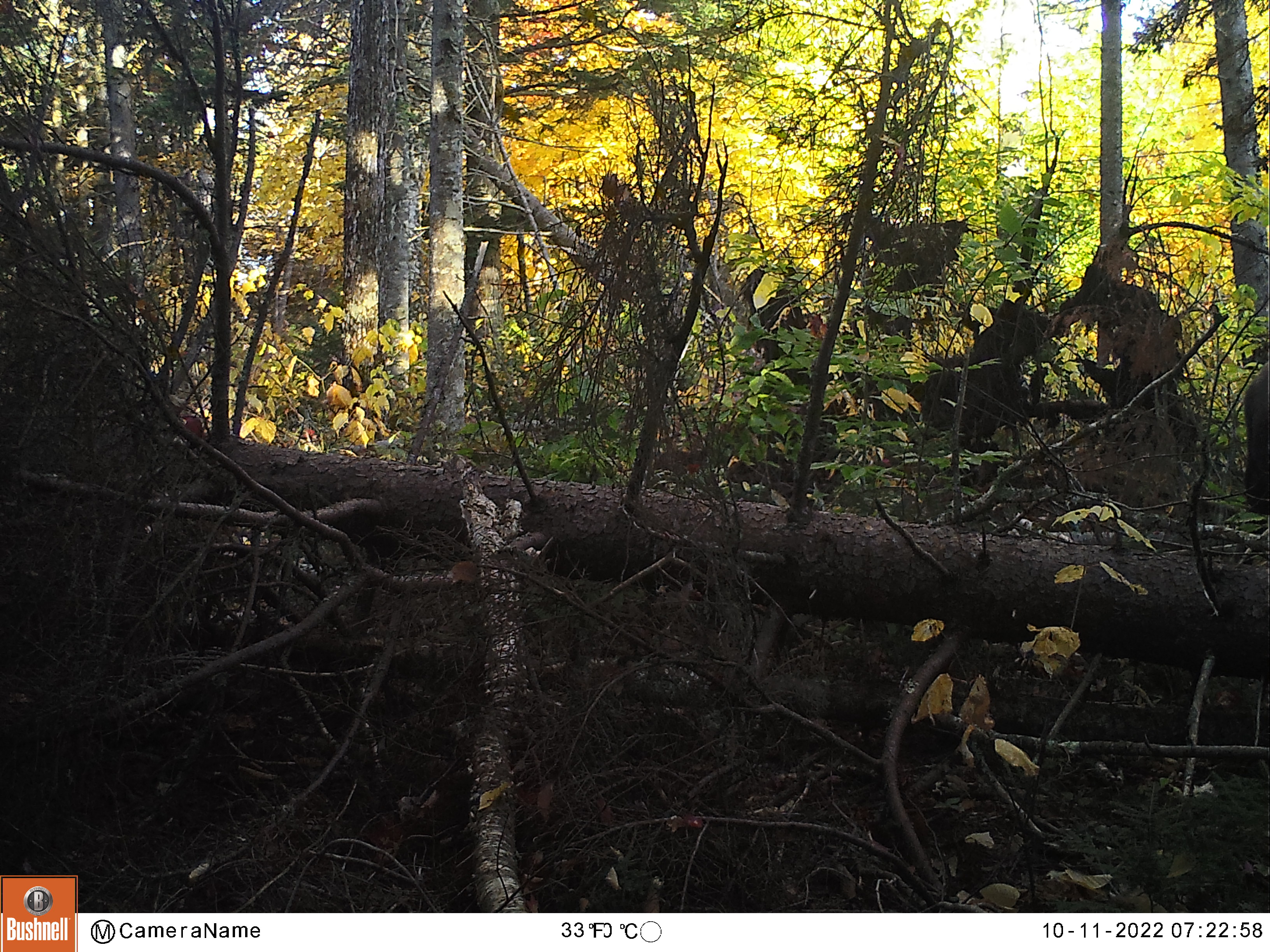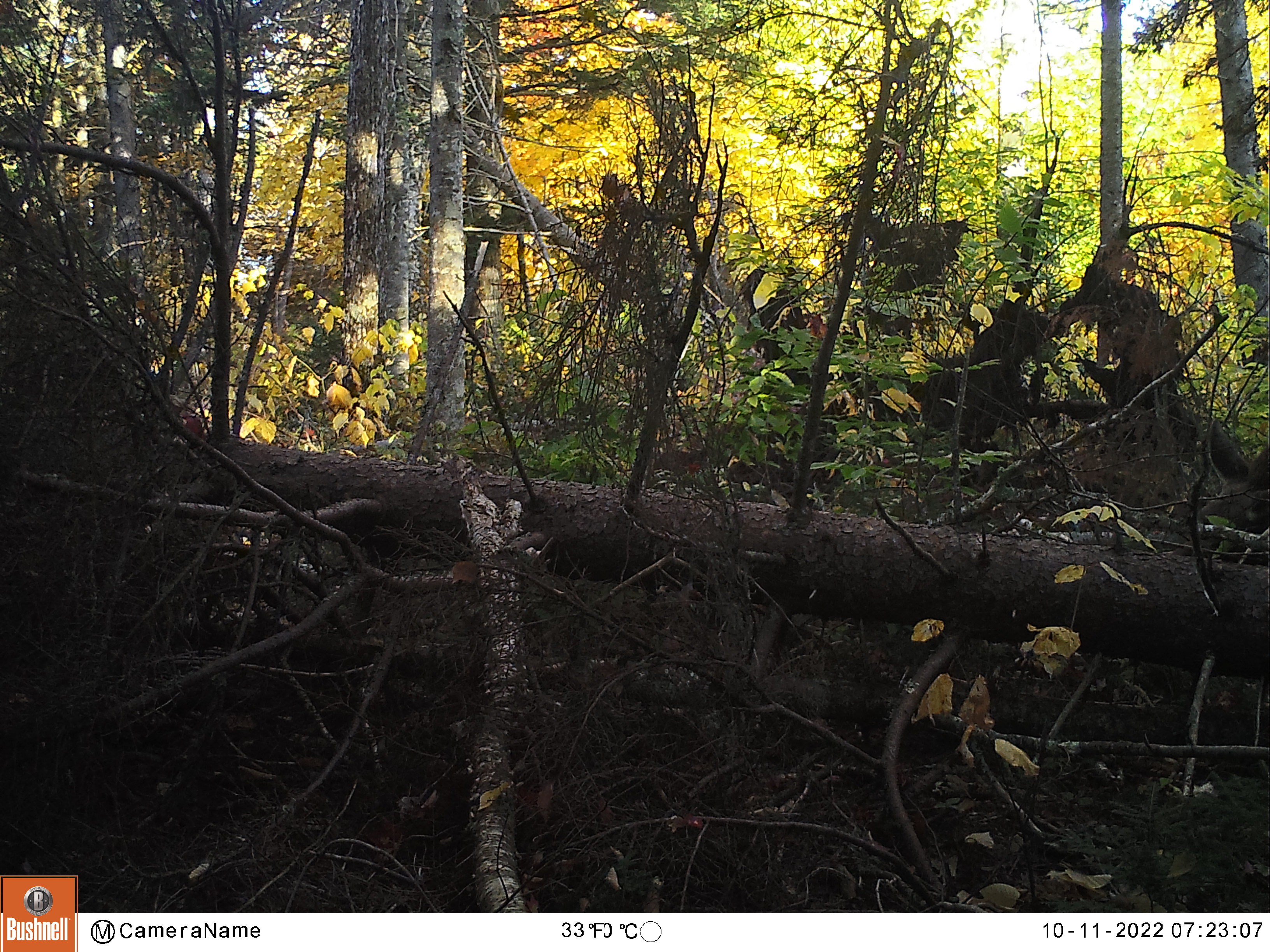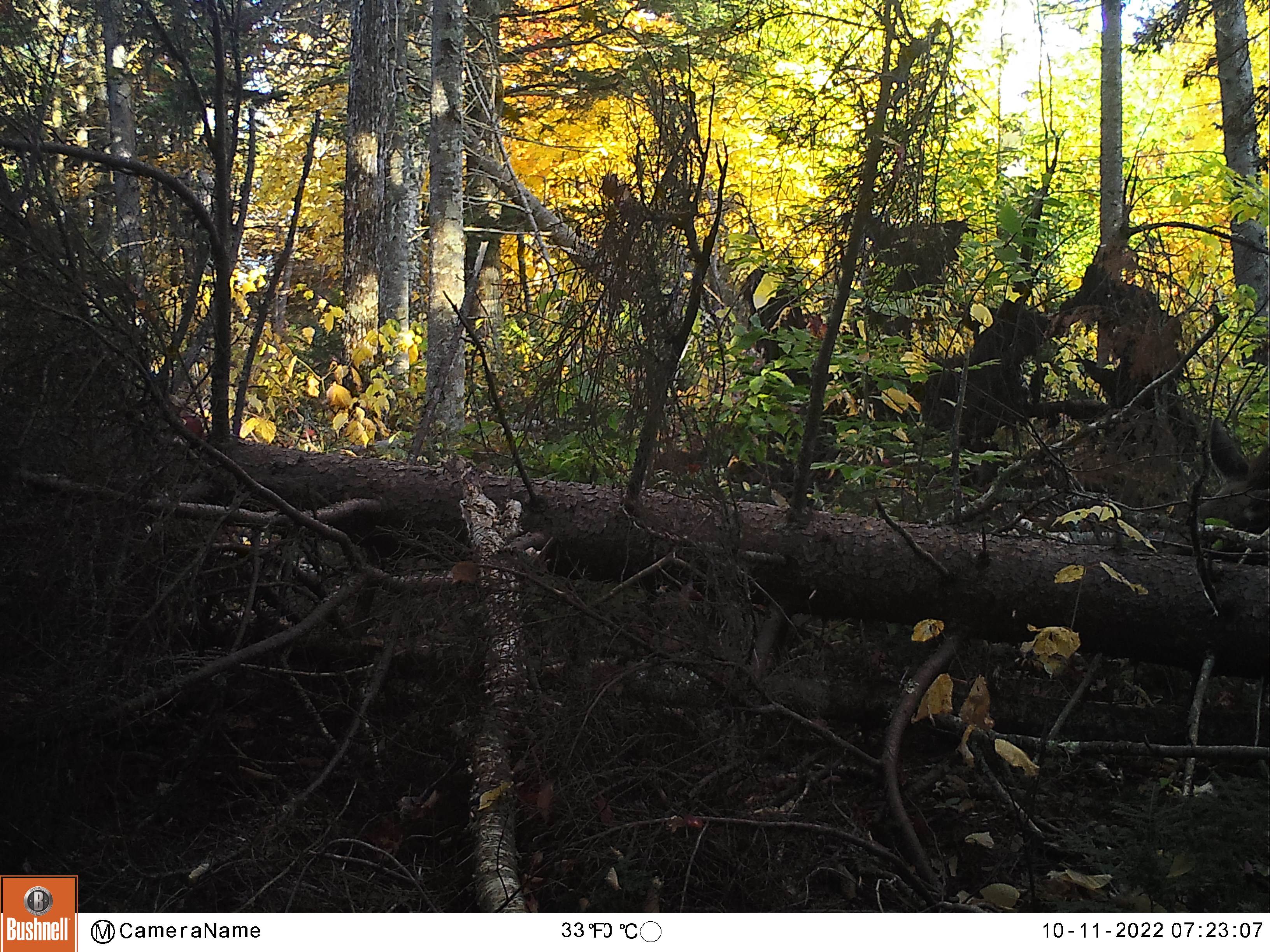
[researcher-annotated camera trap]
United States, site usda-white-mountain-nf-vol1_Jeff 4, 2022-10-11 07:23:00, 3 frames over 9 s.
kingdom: Animalia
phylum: Chordata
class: Mammalia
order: Artiodactyla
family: Cervidae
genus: Alces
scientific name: Alces alces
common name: moose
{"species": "moose (Alces alces)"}